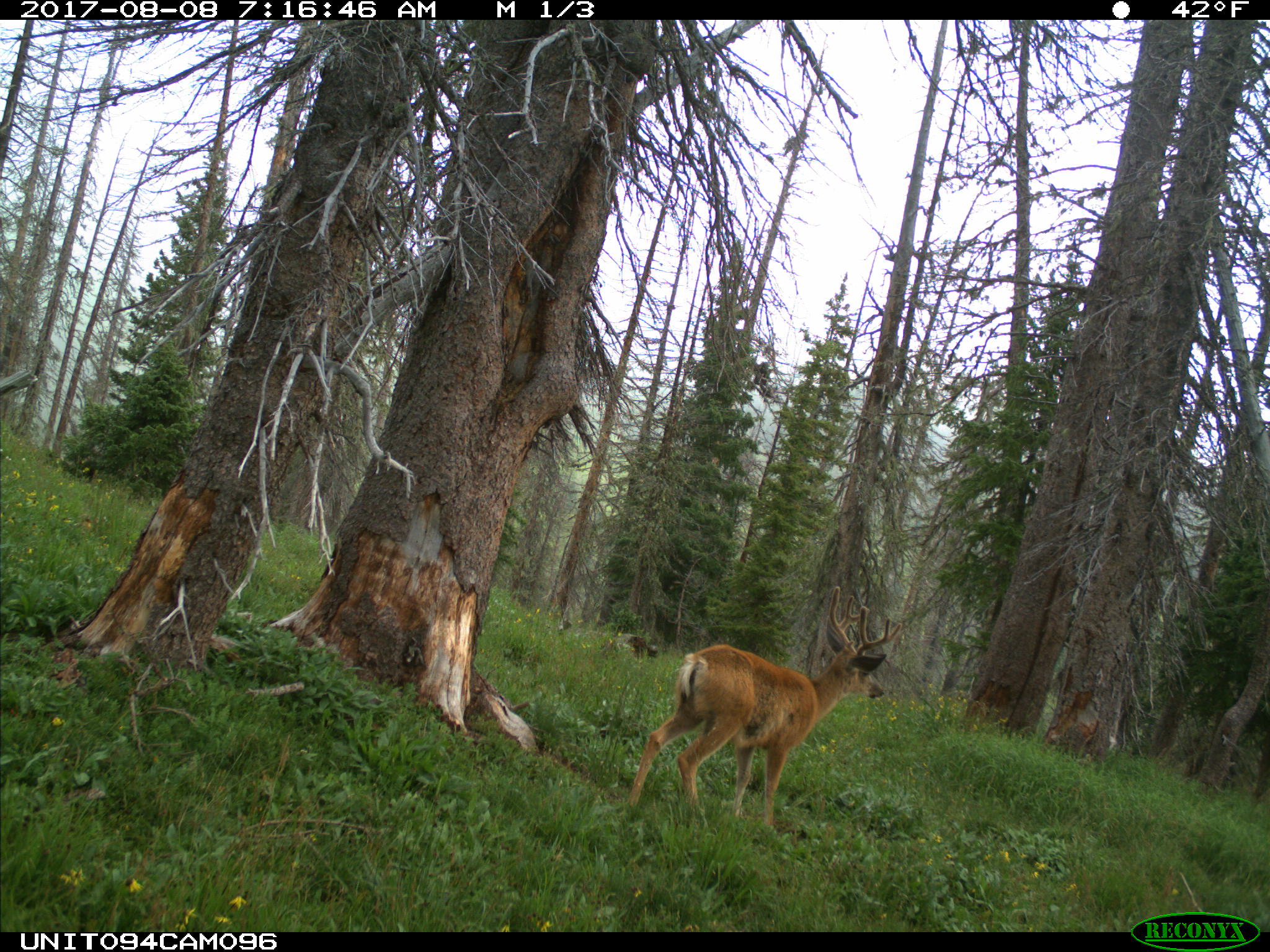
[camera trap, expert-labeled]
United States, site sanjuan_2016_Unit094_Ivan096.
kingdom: Animalia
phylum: Chordata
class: Mammalia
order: Artiodactyla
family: Cervidae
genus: Odocoileus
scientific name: Odocoileus hemionus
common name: mule deer